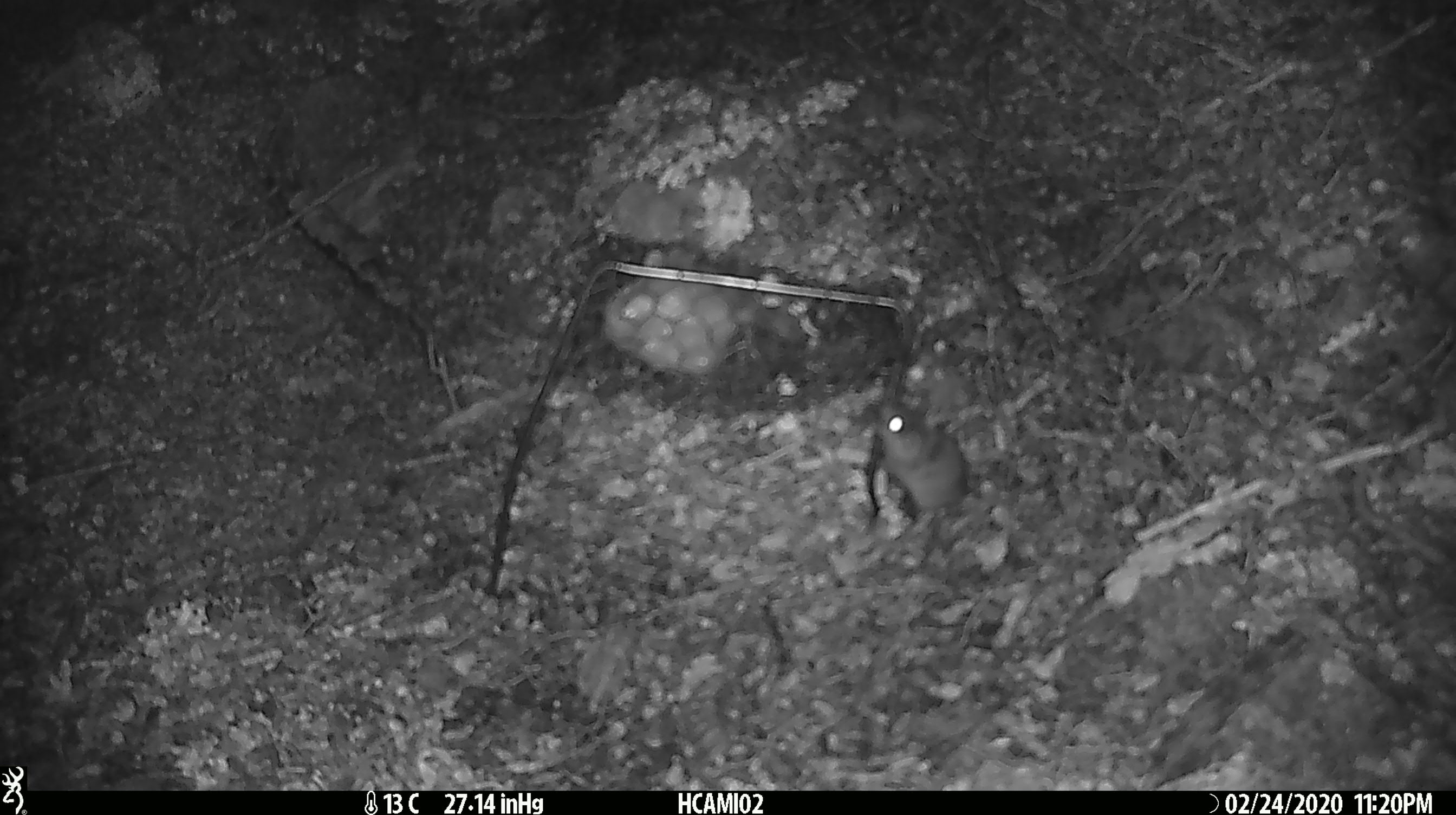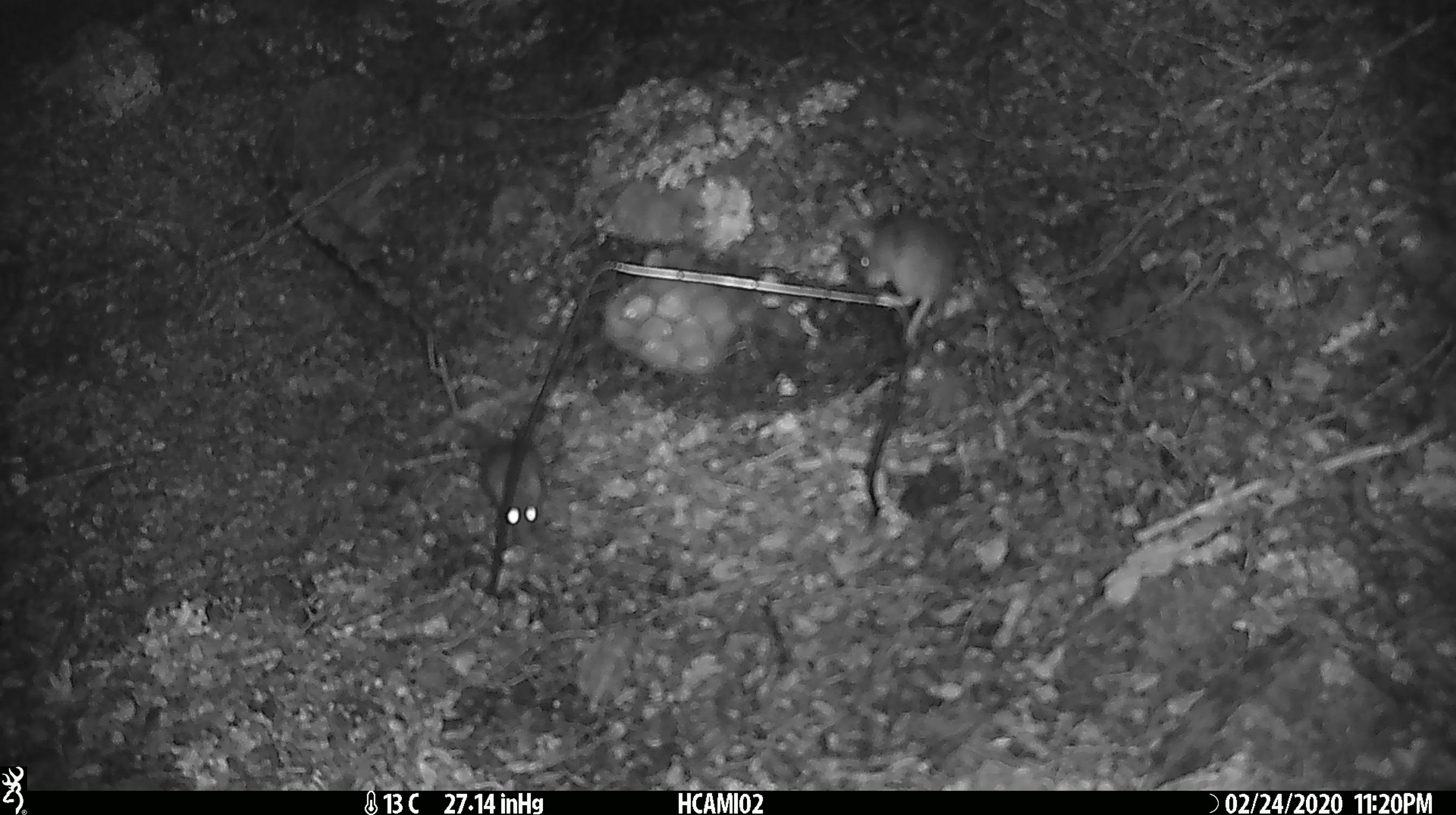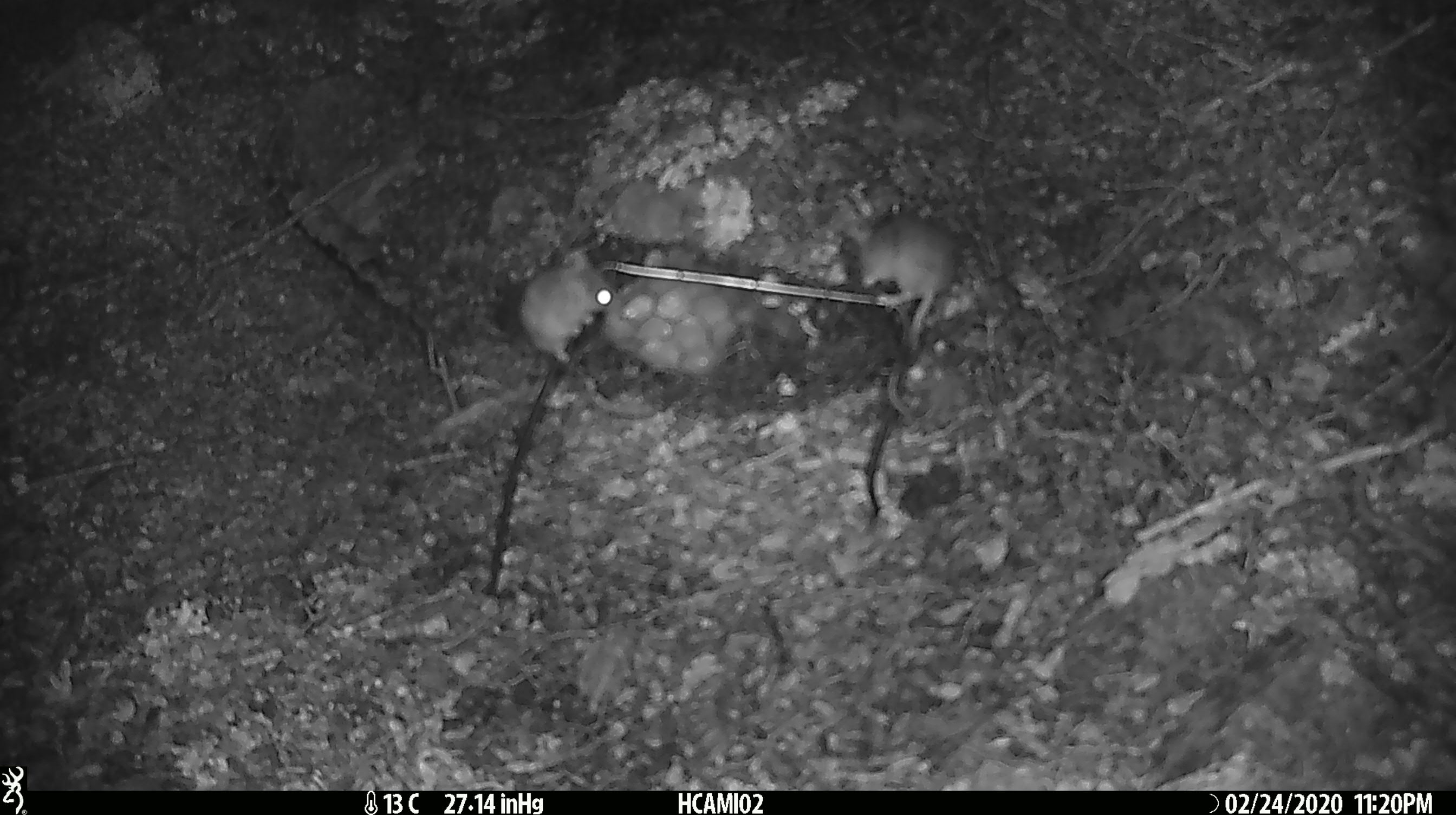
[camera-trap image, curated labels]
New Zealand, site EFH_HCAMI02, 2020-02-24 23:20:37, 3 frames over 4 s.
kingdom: Animalia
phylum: Chordata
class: Mammalia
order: Rodentia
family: Muridae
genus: Mus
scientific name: Mus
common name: mouse